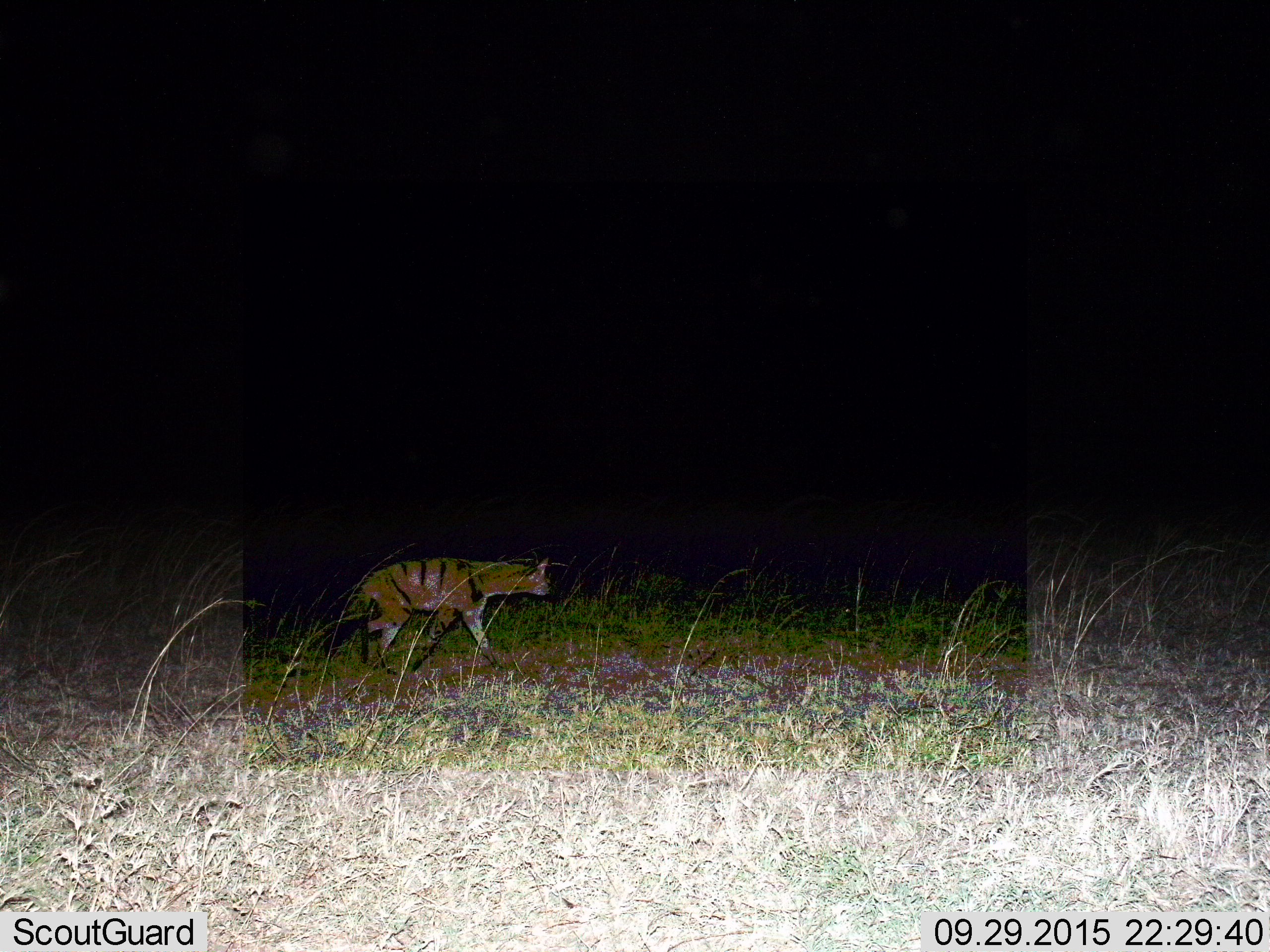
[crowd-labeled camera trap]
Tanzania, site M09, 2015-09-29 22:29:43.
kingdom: Animalia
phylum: Chordata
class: Mammalia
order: Carnivora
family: Hyaenidae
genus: Proteles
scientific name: Proteles cristatus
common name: aardwolf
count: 1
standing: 0%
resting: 0%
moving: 100%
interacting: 0%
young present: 0%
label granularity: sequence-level